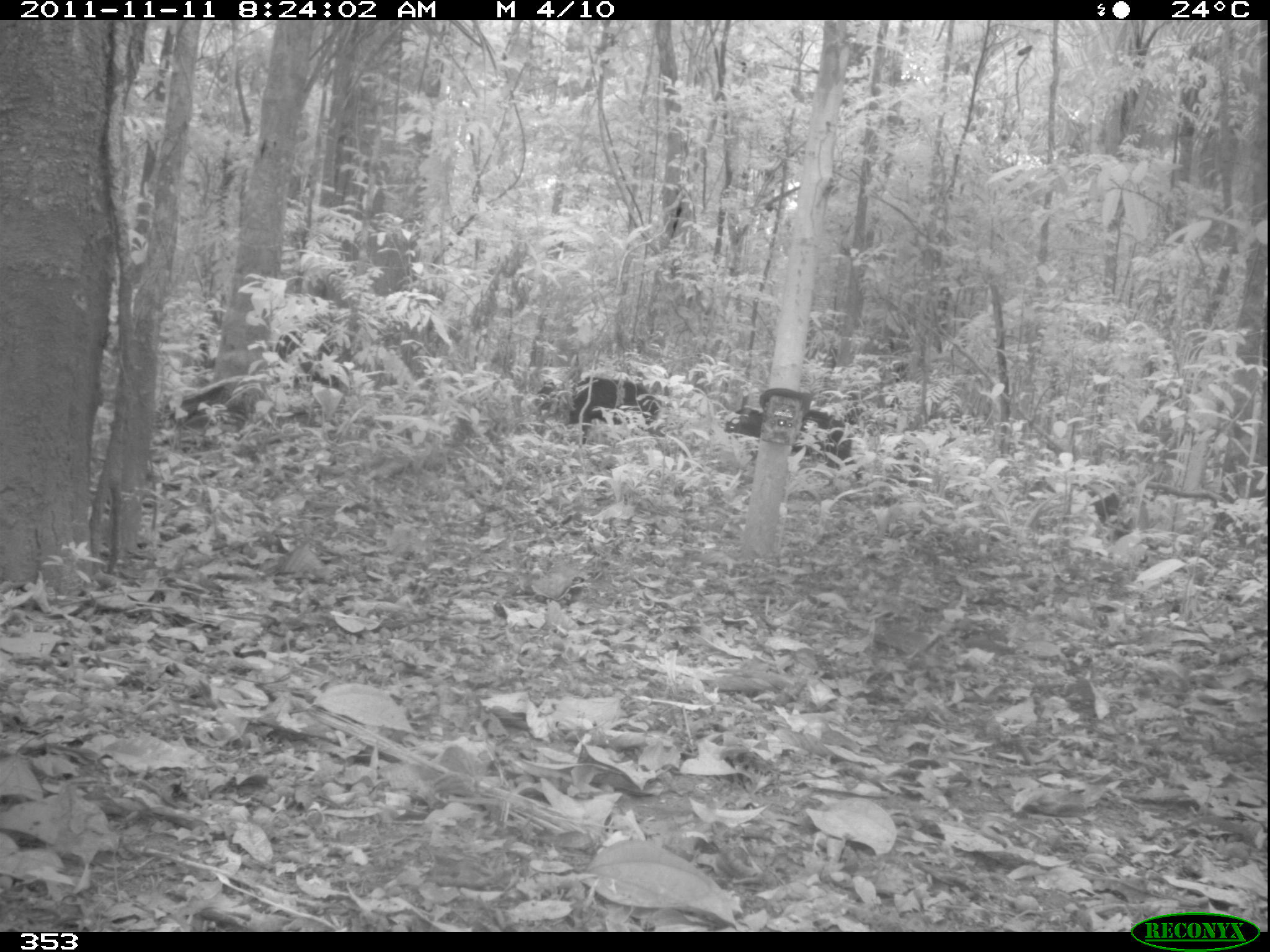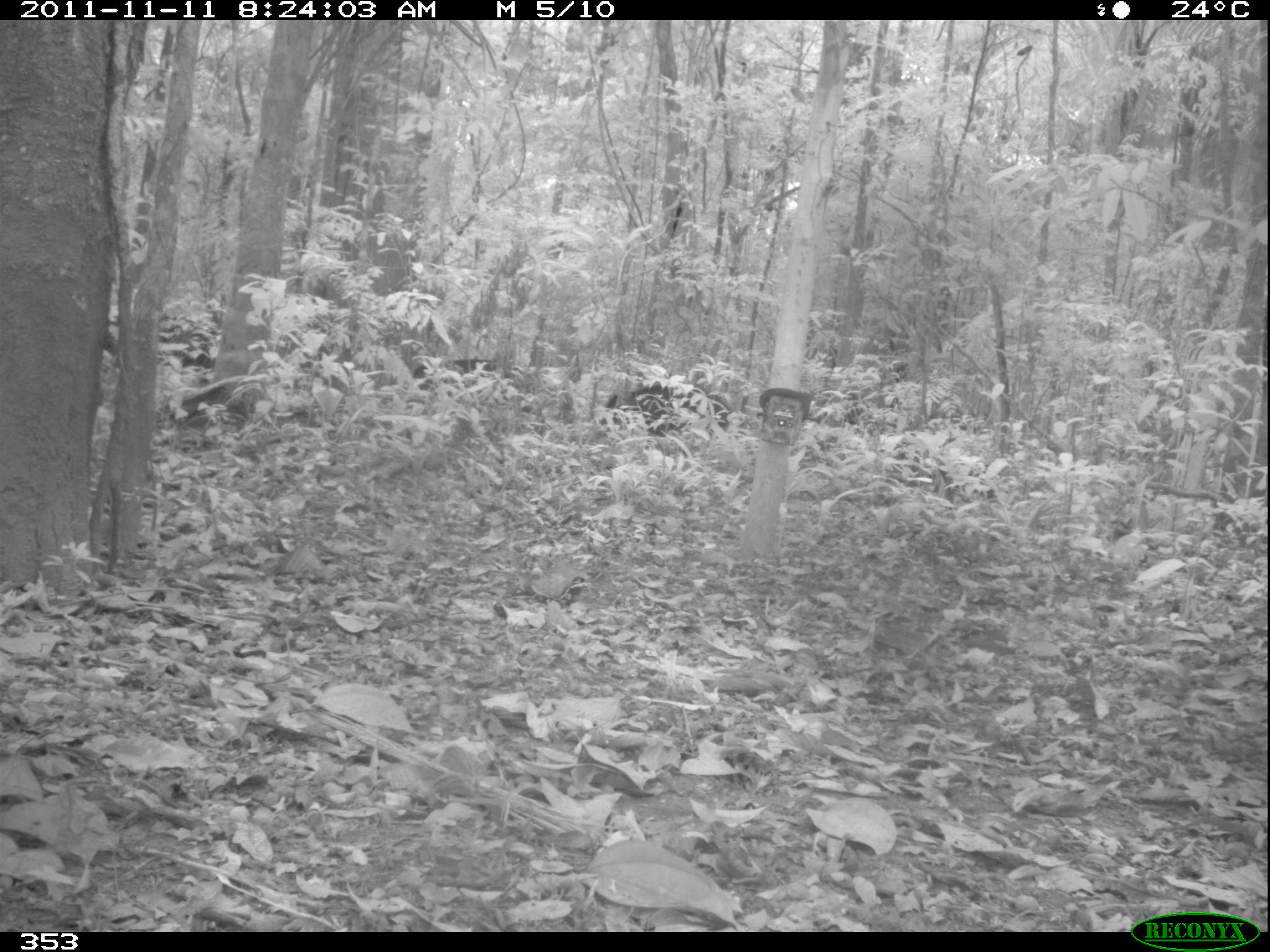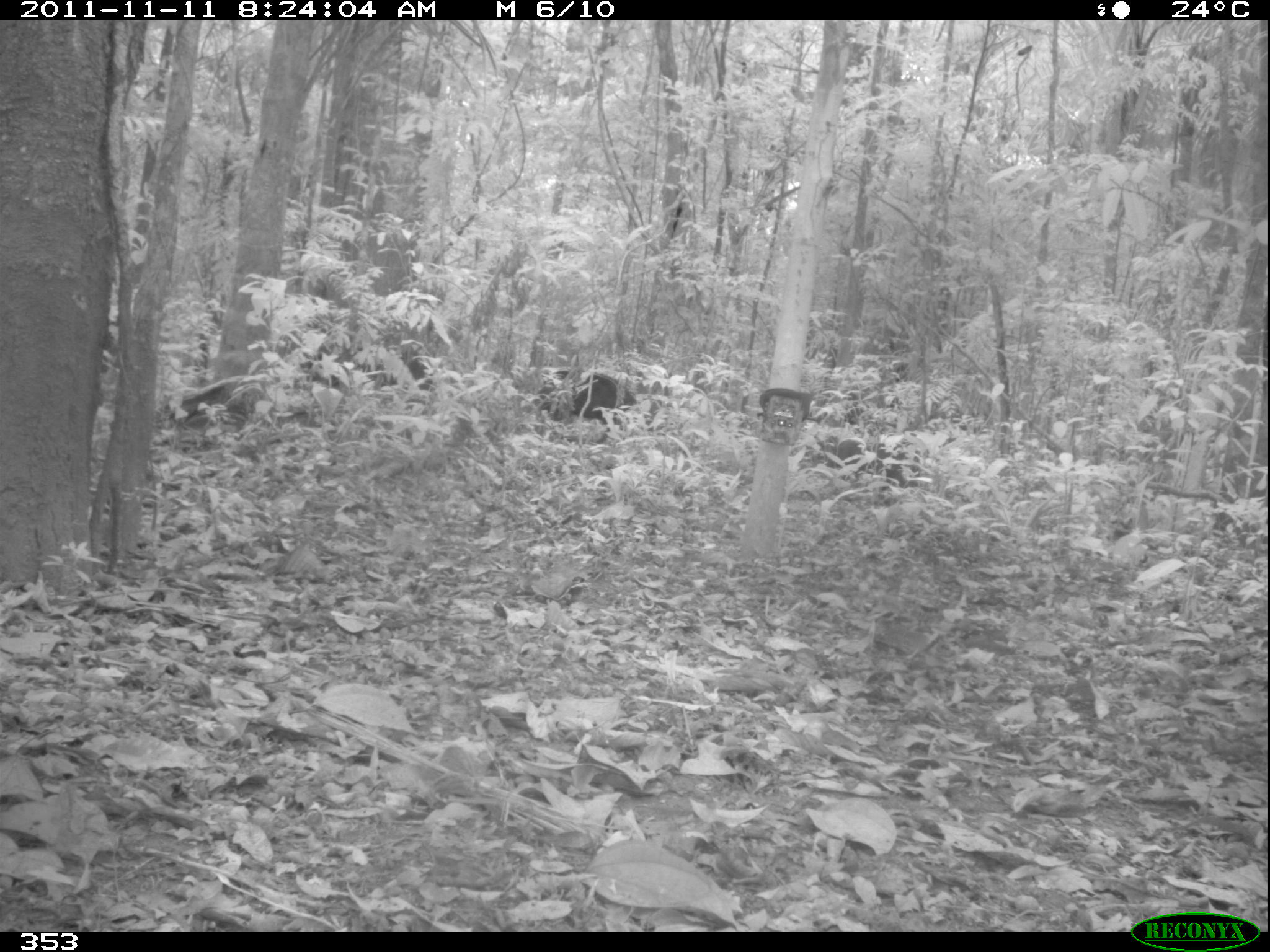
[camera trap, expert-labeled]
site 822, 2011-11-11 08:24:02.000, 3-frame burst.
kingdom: Animalia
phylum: Chordata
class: Mammalia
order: Artiodactyla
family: Tayassuidae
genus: Tayassu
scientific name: Tayassu pecari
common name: white-lipped peccary